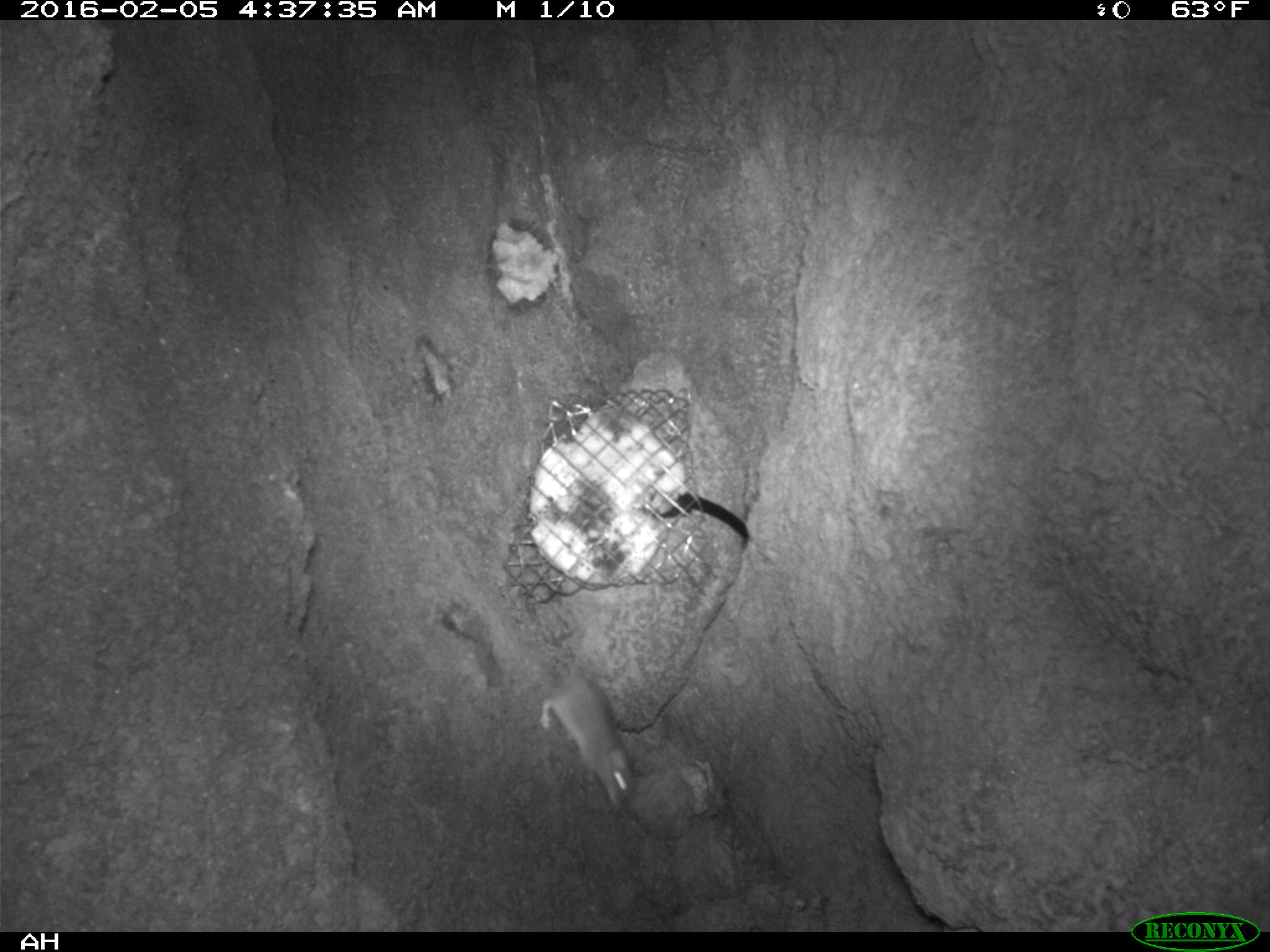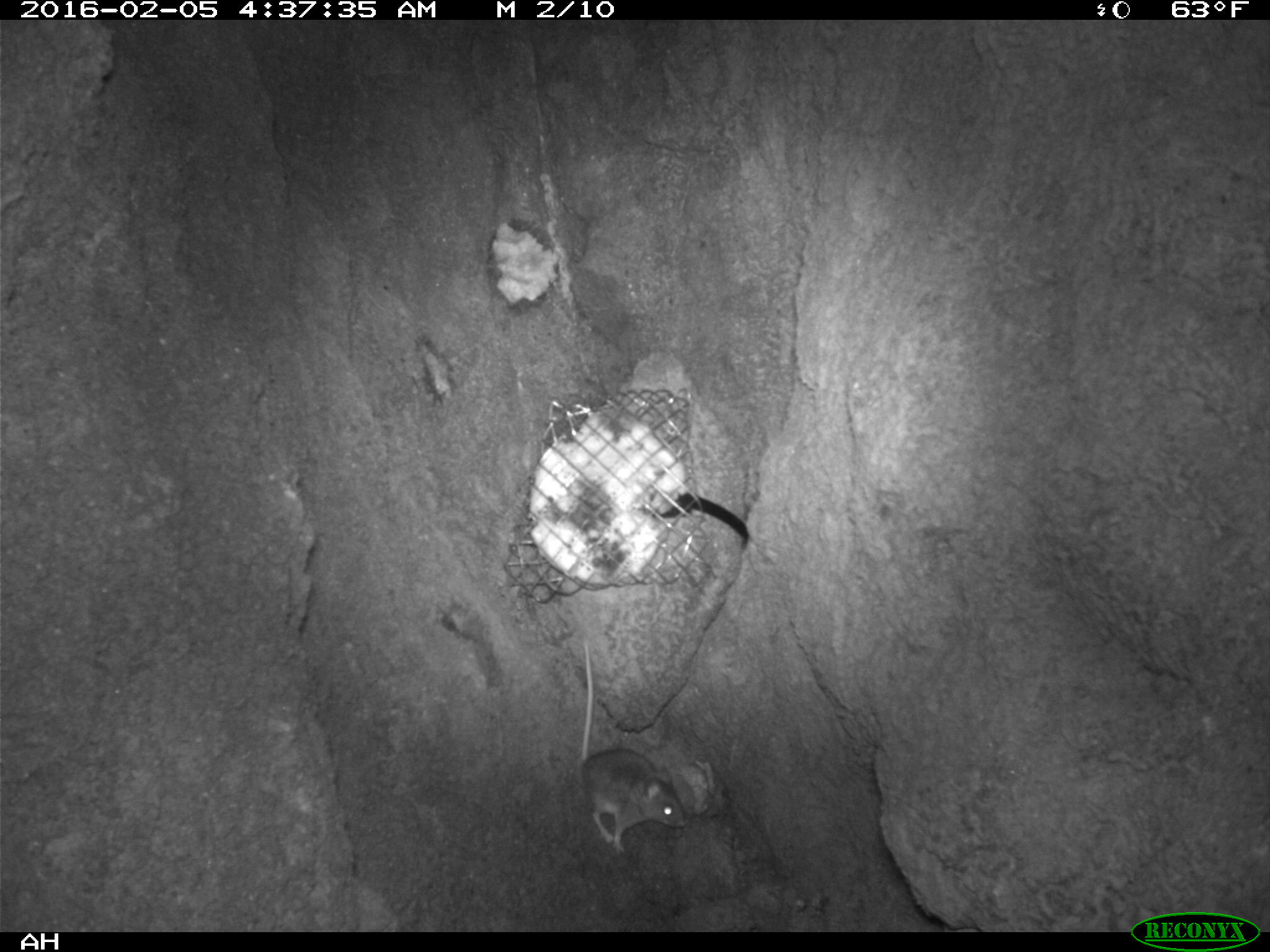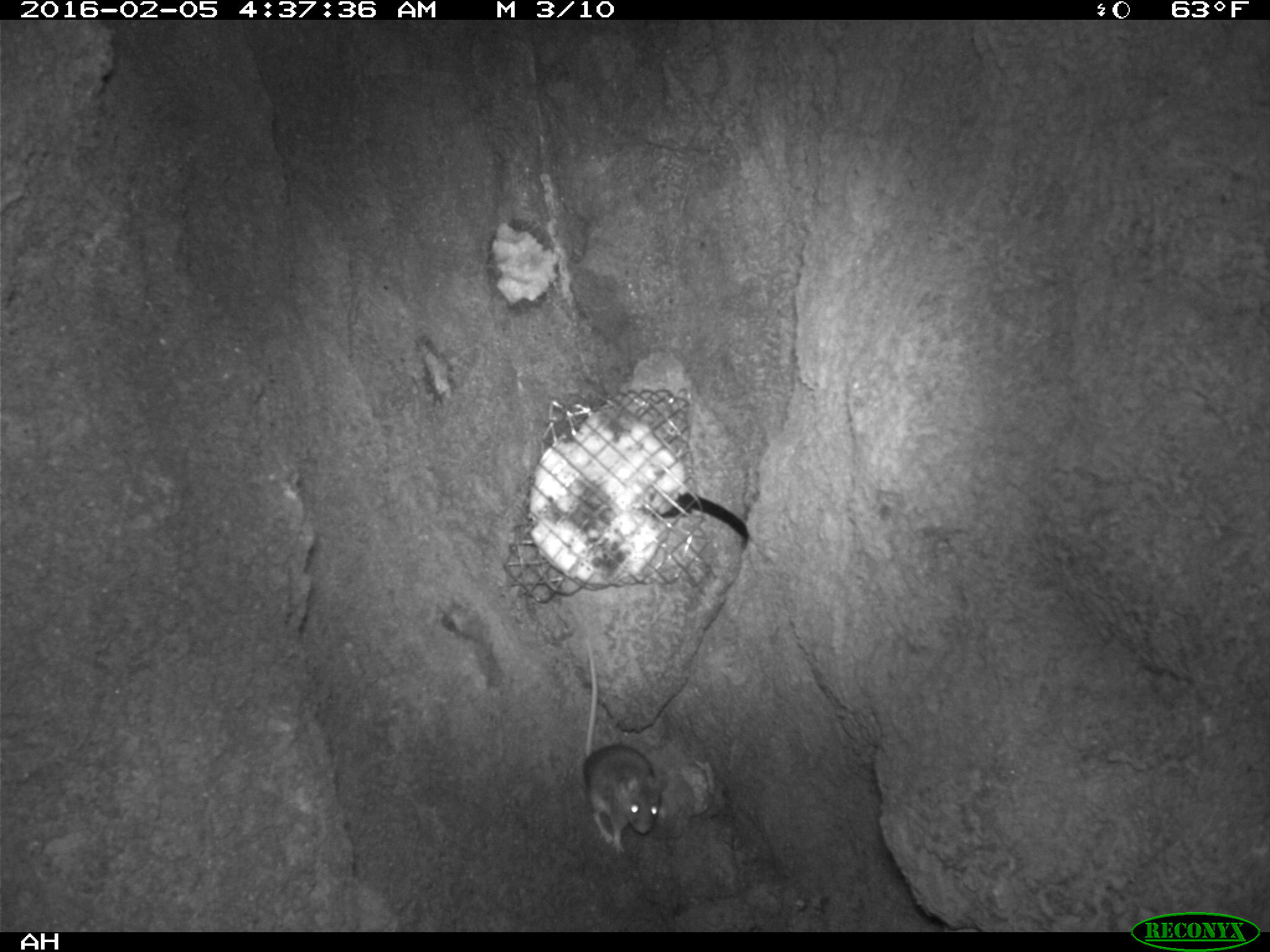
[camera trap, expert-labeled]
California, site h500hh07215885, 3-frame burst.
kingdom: Animalia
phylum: Chordata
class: Mammalia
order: Rodentia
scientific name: Rodentia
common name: rodent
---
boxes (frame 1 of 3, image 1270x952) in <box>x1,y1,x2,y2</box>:
rodent: <box>536,676,635,810</box>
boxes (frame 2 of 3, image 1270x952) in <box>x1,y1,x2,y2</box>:
rodent: <box>579,638,685,852</box>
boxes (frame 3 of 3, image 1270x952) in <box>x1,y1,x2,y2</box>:
rodent: <box>577,630,664,853</box>